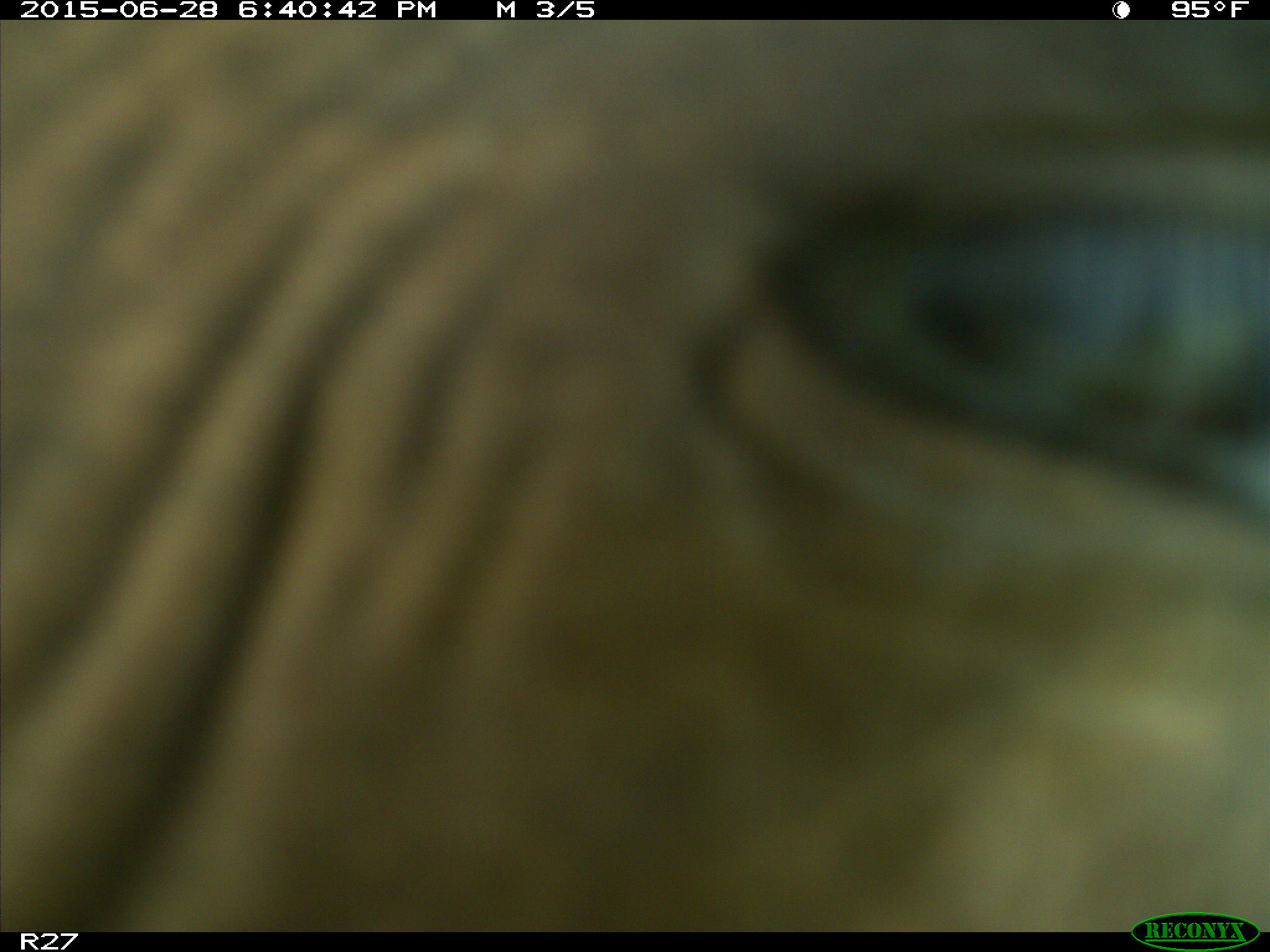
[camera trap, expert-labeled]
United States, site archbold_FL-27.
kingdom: Animalia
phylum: Chordata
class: Mammalia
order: Artiodactyla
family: Bovidae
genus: Bos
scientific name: Bos taurus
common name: domestic cow